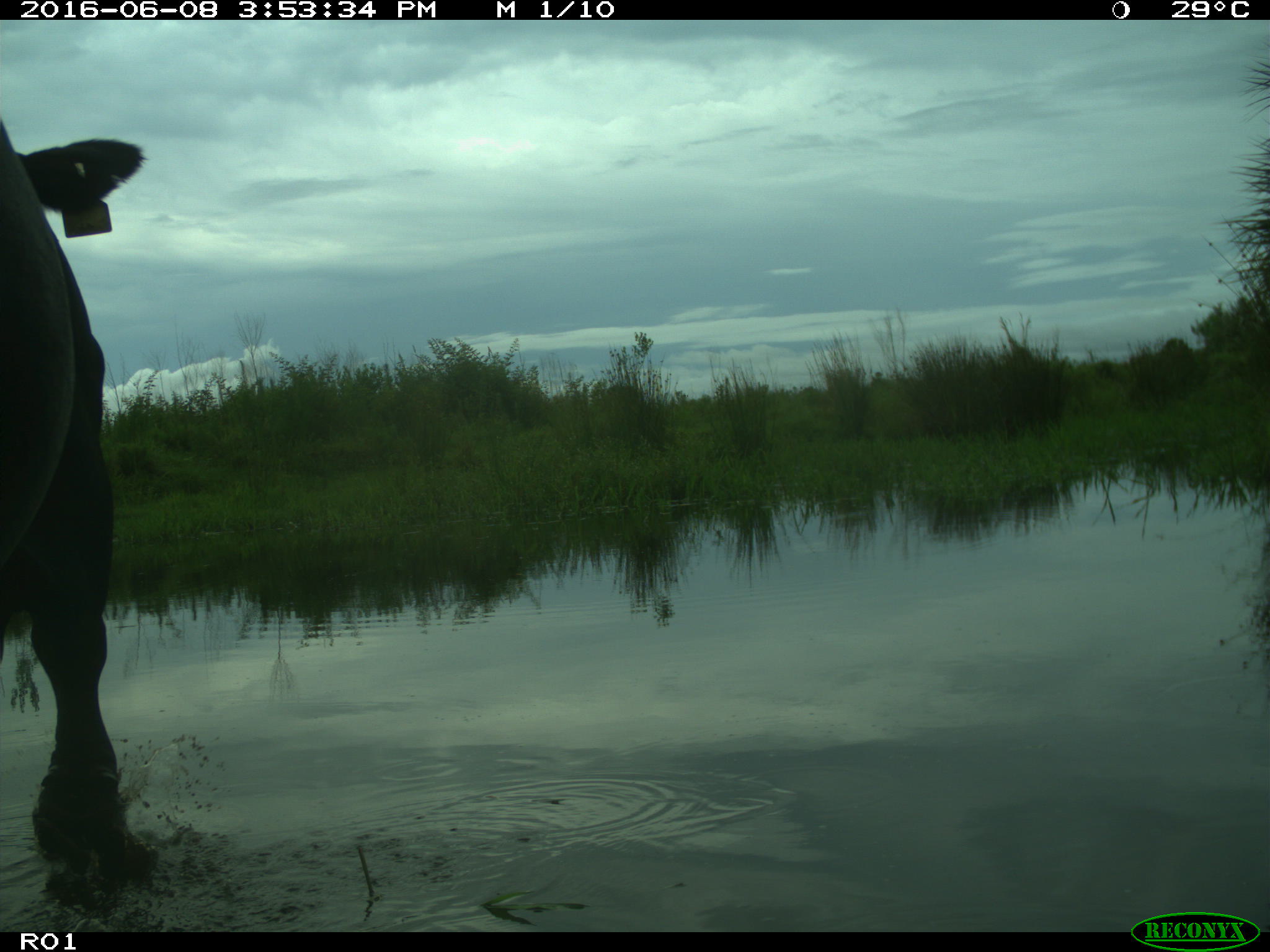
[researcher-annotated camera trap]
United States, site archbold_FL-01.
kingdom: Animalia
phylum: Chordata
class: Mammalia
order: Artiodactyla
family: Bovidae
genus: Bos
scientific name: Bos taurus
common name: domestic cow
Bos taurus (domestic cow).